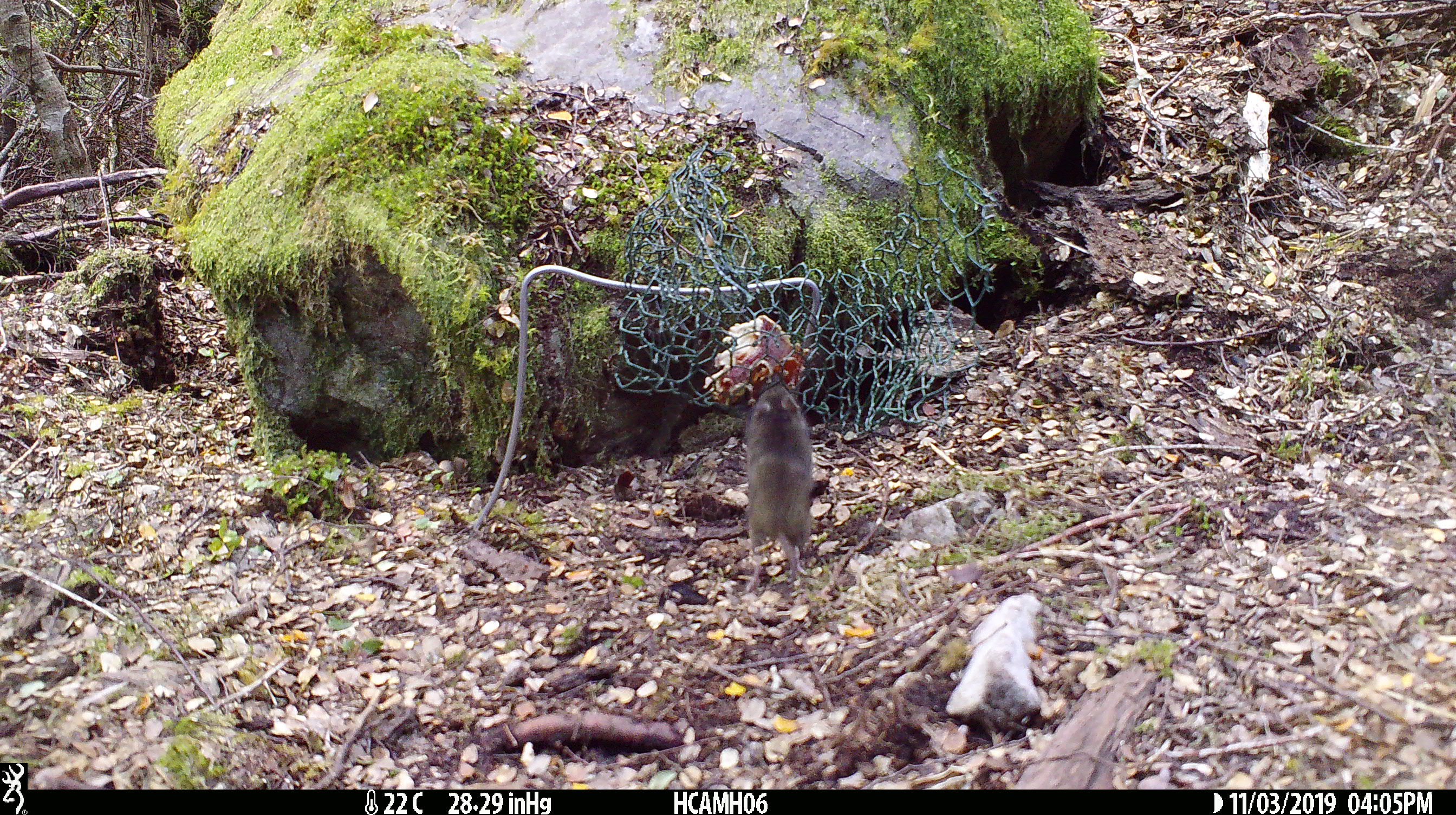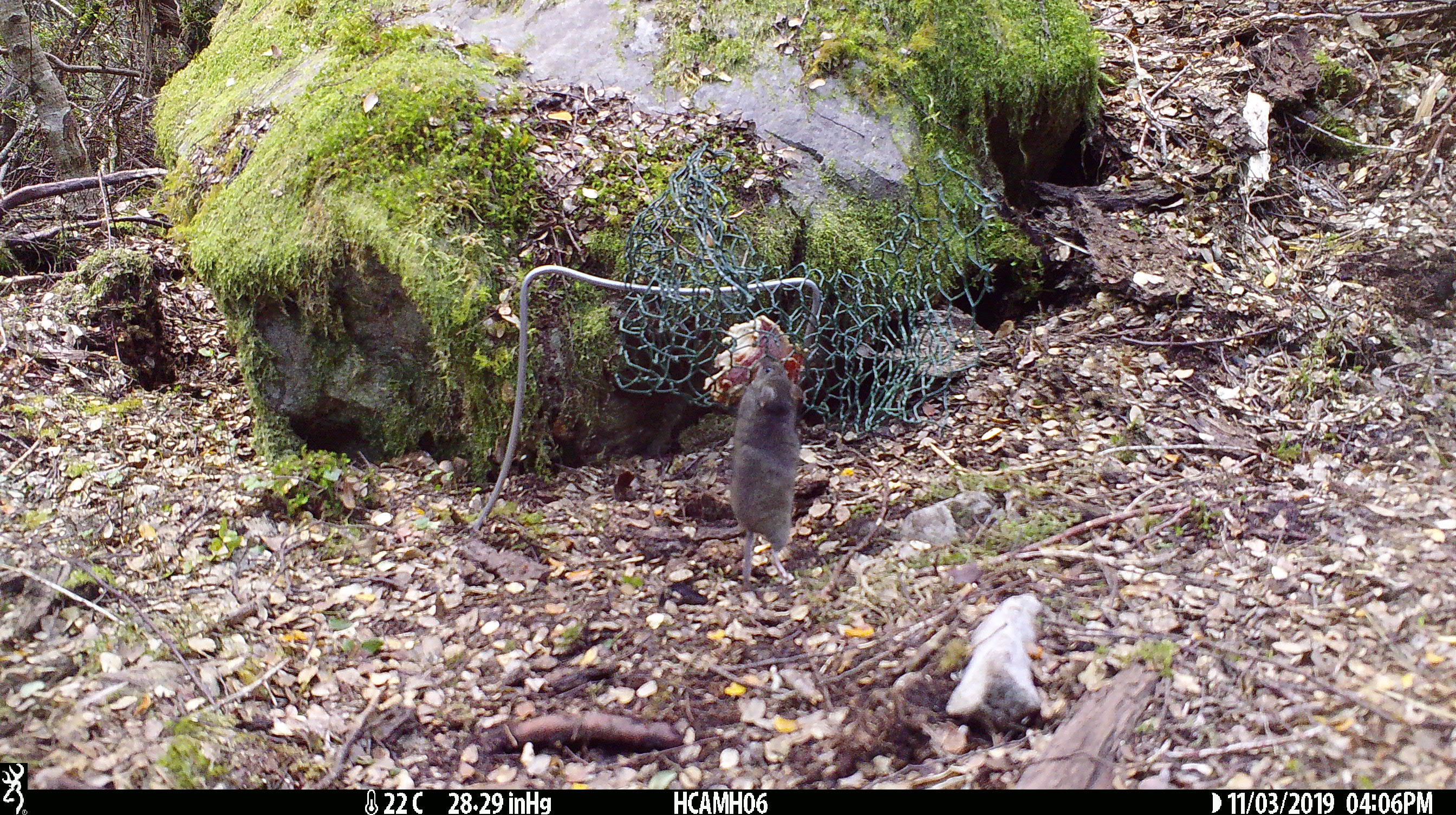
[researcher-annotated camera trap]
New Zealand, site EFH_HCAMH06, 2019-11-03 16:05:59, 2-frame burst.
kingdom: Animalia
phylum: Chordata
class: Mammalia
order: Rodentia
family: Muridae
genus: Mus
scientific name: Mus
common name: mouse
Mouse (Mus).